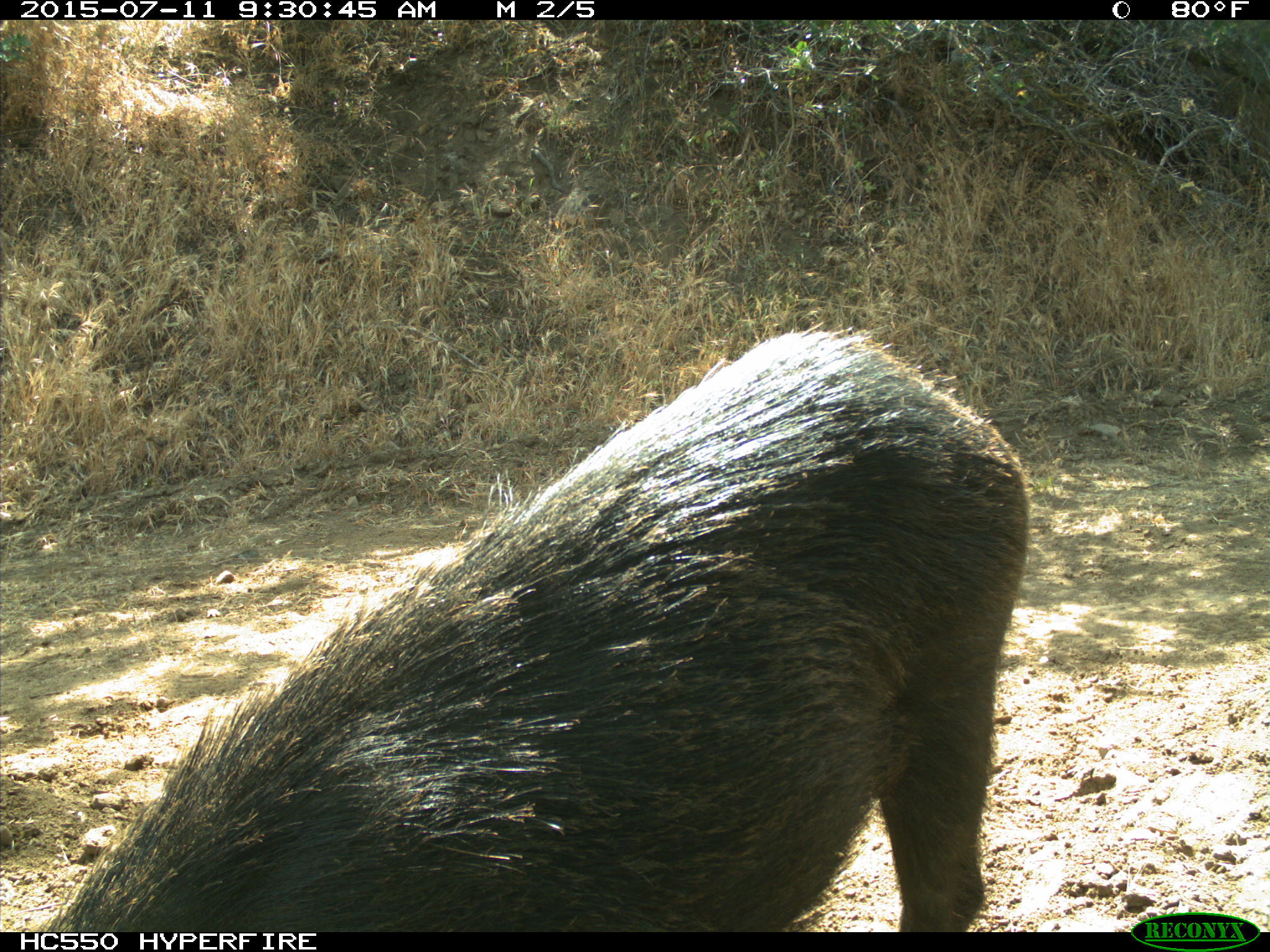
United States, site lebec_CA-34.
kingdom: Animalia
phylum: Chordata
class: Mammalia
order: Artiodactyla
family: Suidae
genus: Sus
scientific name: Sus scrofa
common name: wild boar